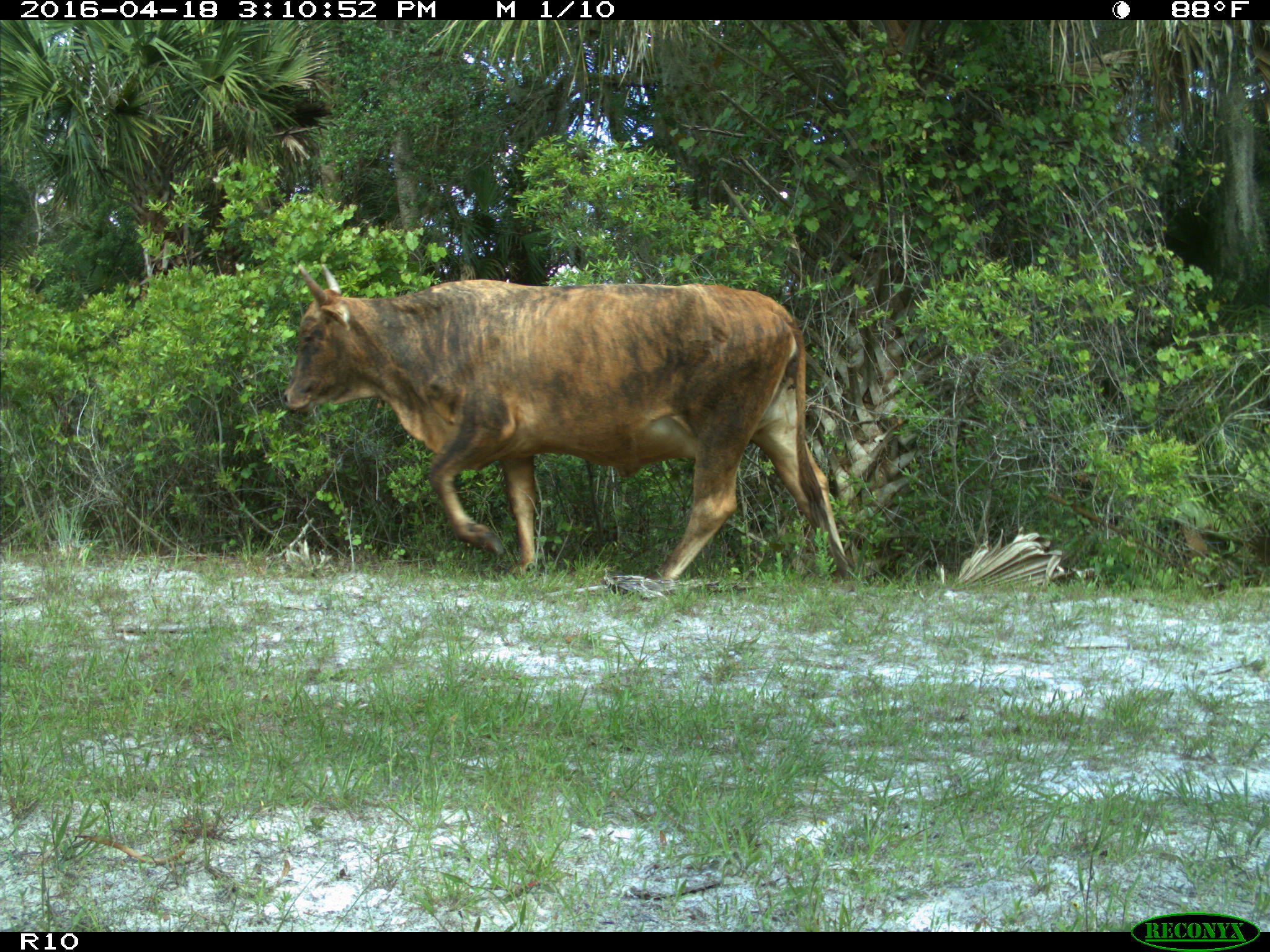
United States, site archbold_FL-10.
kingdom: Animalia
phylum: Chordata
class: Mammalia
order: Artiodactyla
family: Bovidae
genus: Bos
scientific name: Bos taurus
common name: domestic cow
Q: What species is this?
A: Bos taurus (domestic cow).